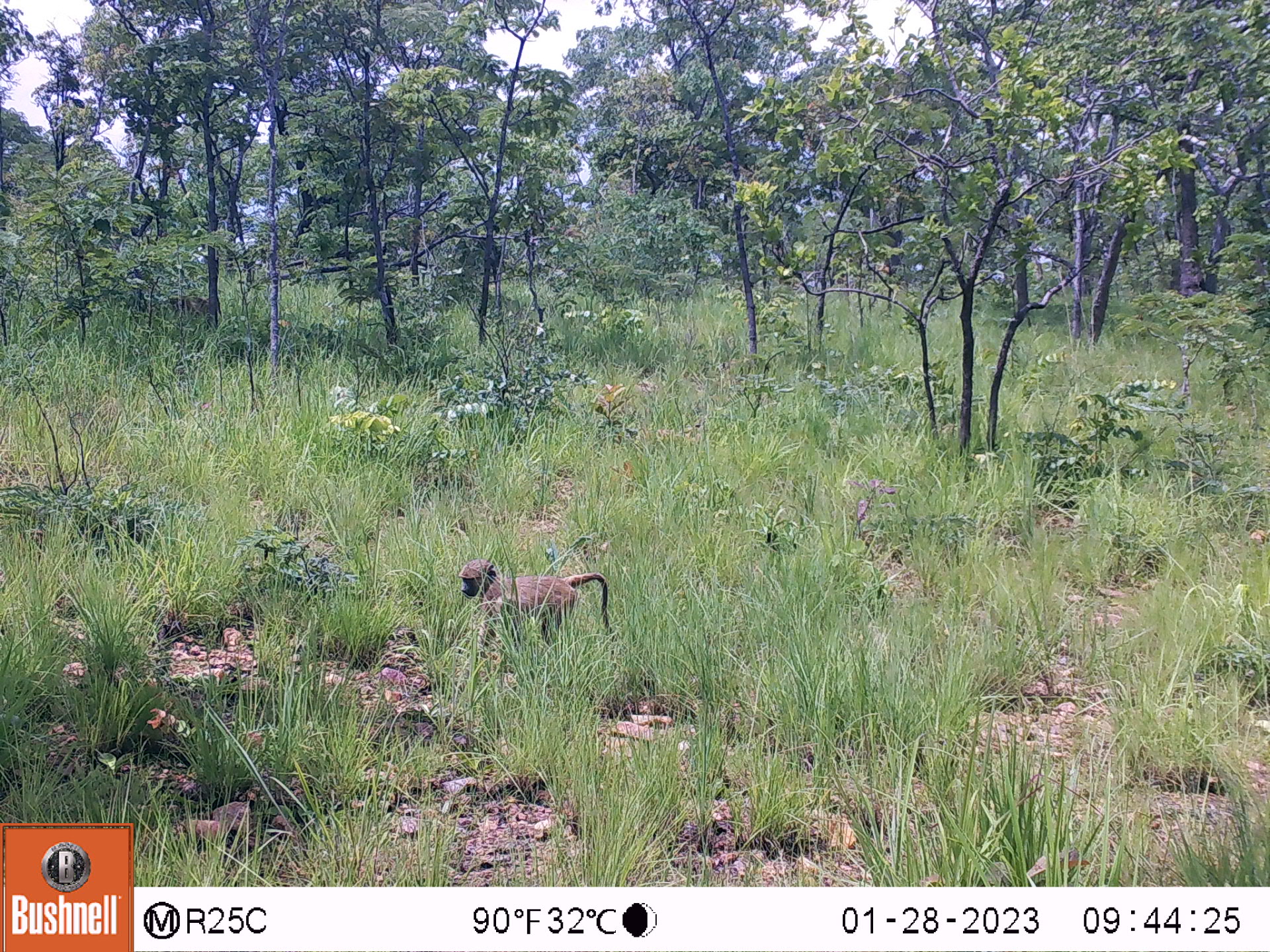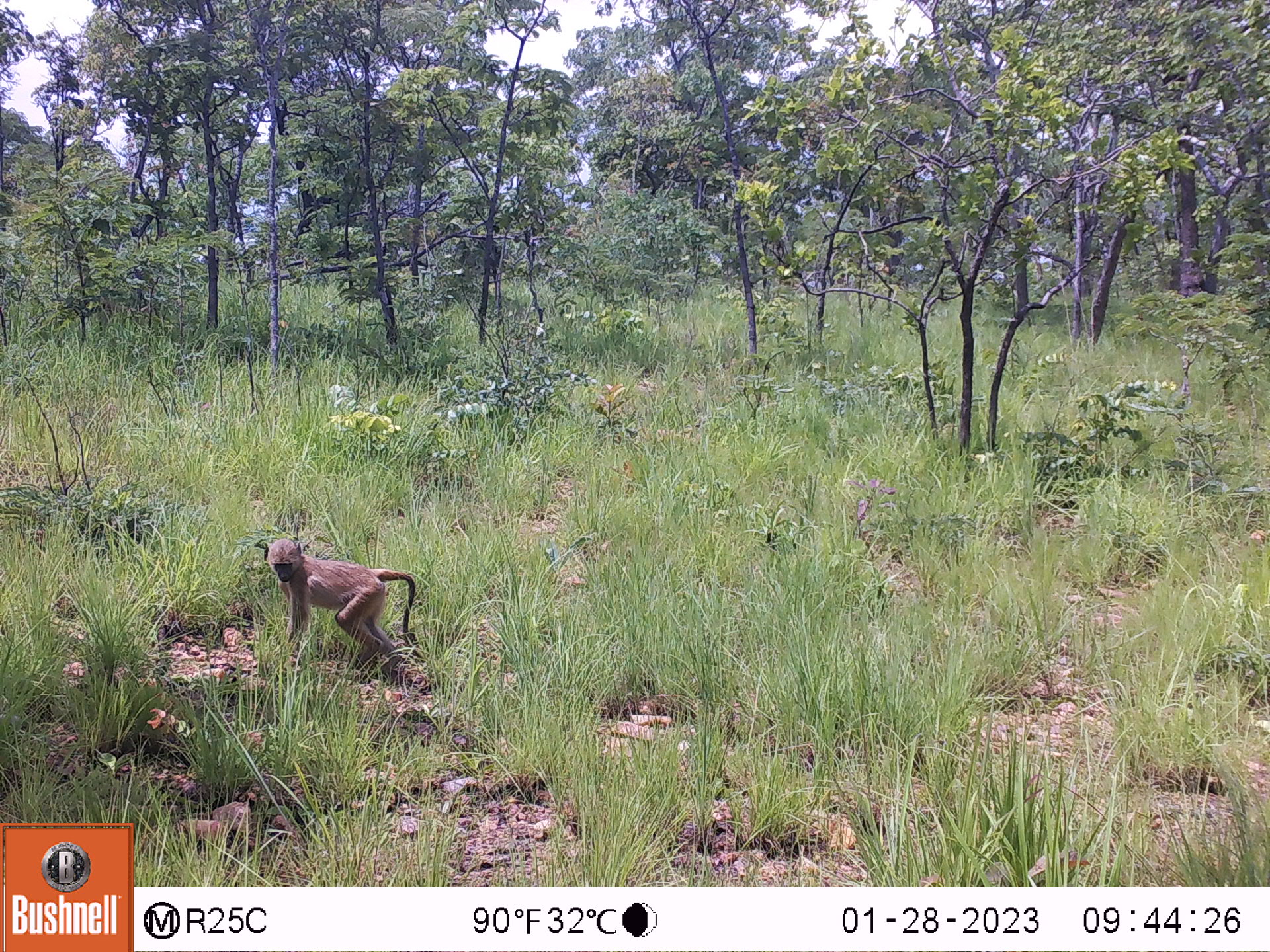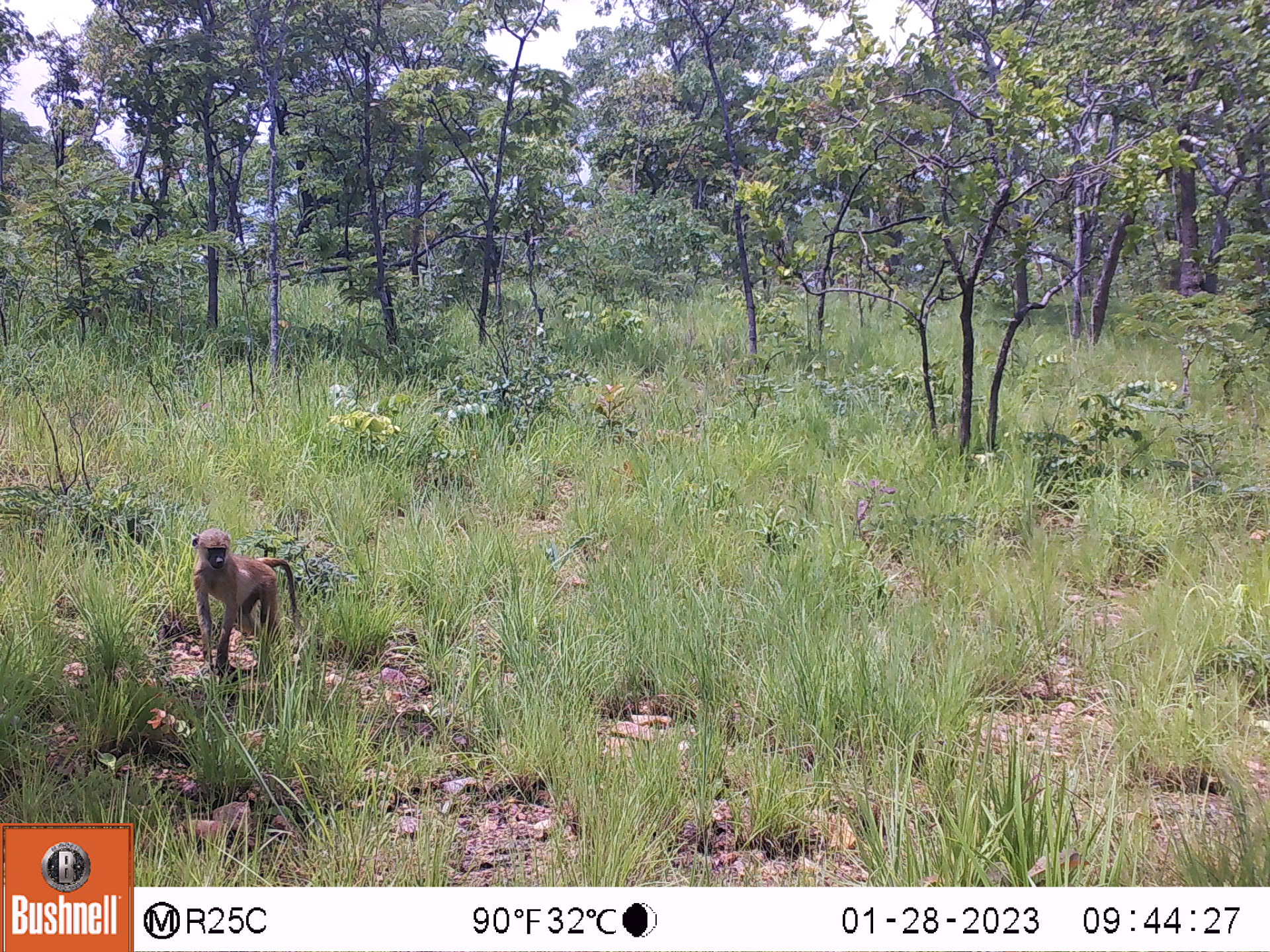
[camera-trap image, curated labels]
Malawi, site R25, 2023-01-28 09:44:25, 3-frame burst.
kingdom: Animalia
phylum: Chordata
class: Mammalia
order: Primates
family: Cercopithecidae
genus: Papio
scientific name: Papio cynocephalus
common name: yellow baboon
Yellow baboon (Papio cynocephalus), count 1.